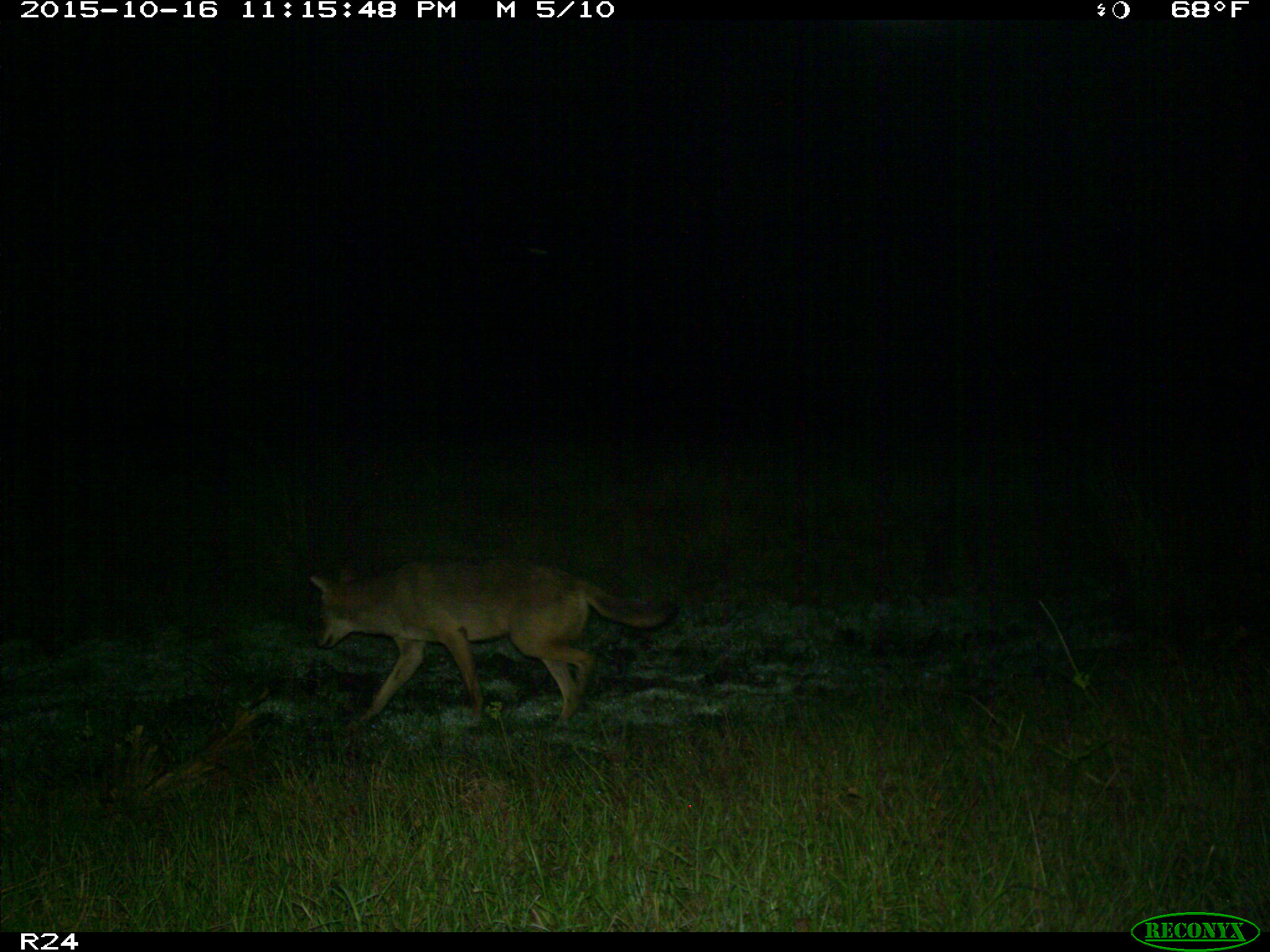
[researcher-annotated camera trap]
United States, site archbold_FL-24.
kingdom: Animalia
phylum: Chordata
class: Mammalia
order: Carnivora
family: Canidae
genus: Canis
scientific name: Canis latrans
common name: coyote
Canis latrans (coyote).